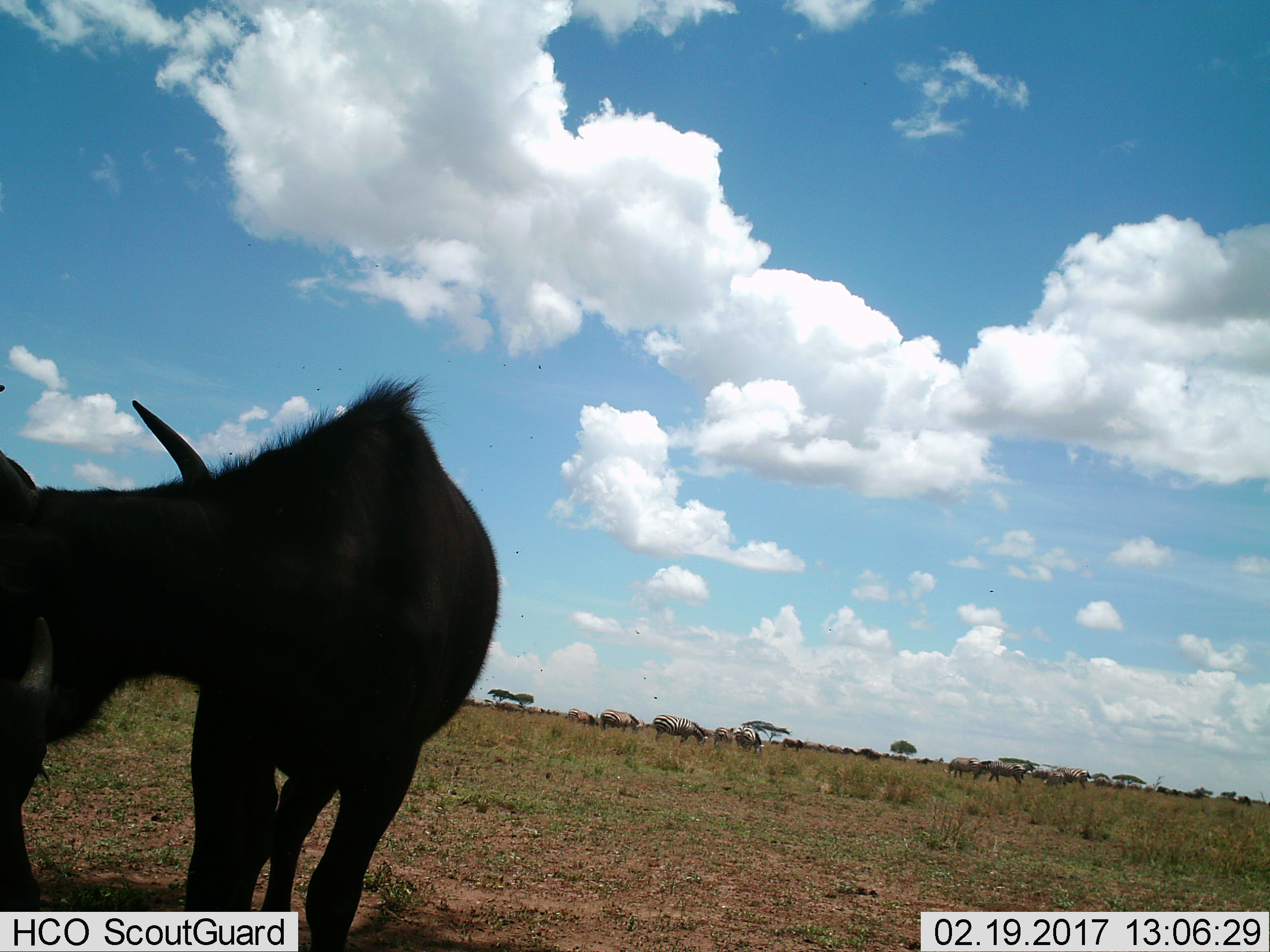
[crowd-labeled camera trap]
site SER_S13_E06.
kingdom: Animalia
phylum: Chordata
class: Mammalia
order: Artiodactyla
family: Bovidae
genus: Connochaetes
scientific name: Connochaetes taurinus taurinus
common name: blue wildebeest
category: wildebeestblue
Wildebeestblue (blue wildebeest) (Connochaetes taurinus taurinus), count 8. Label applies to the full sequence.